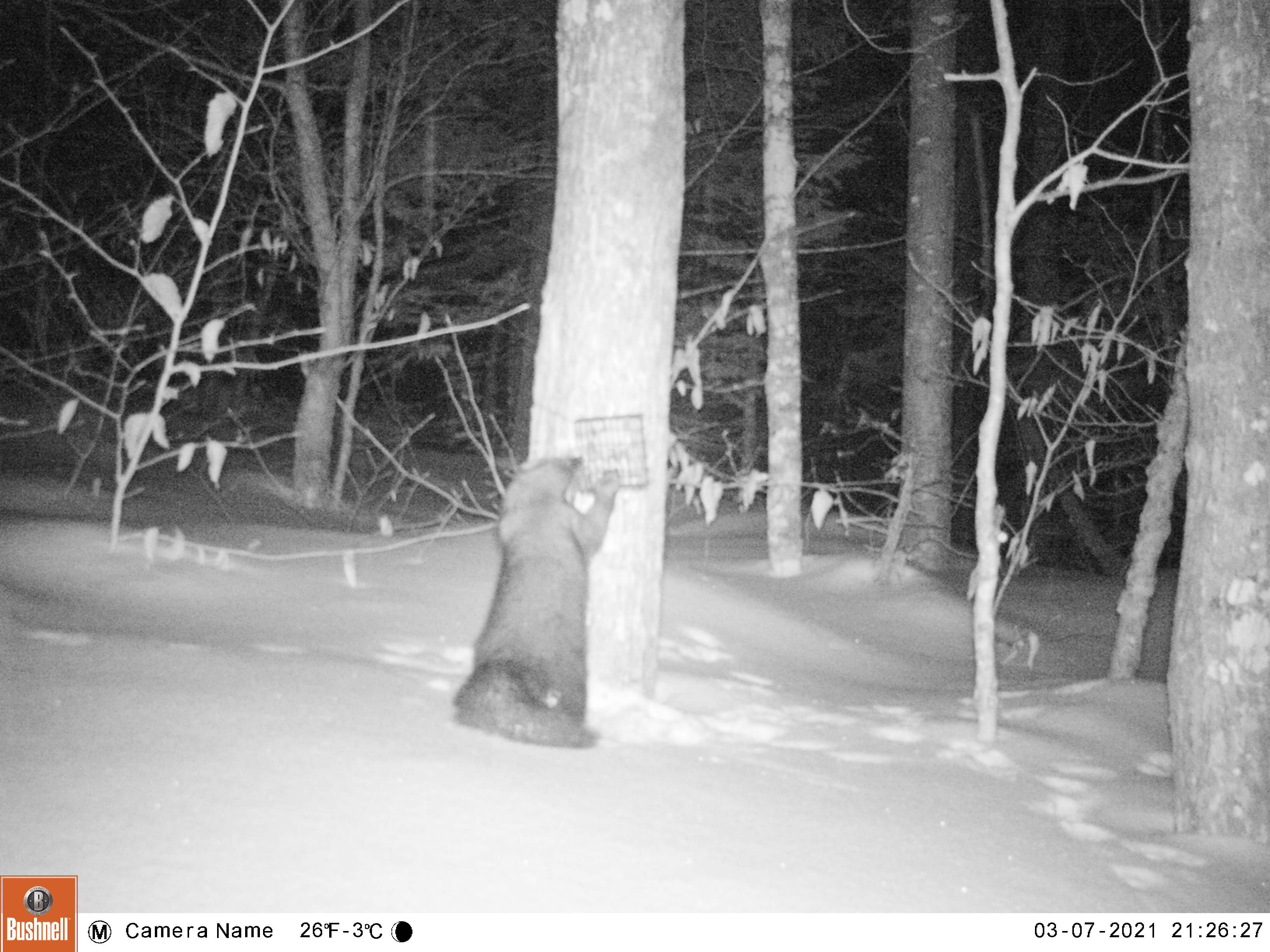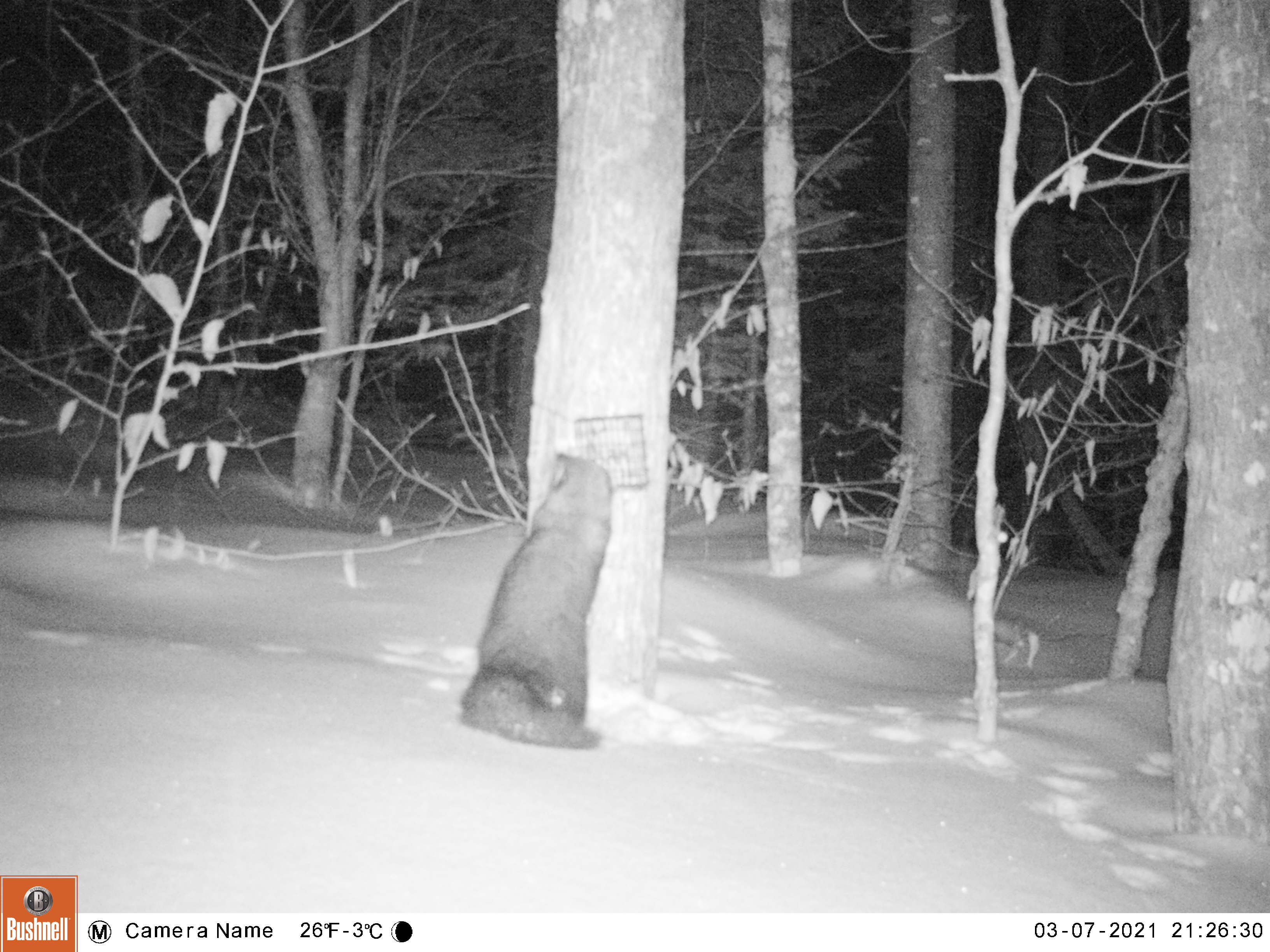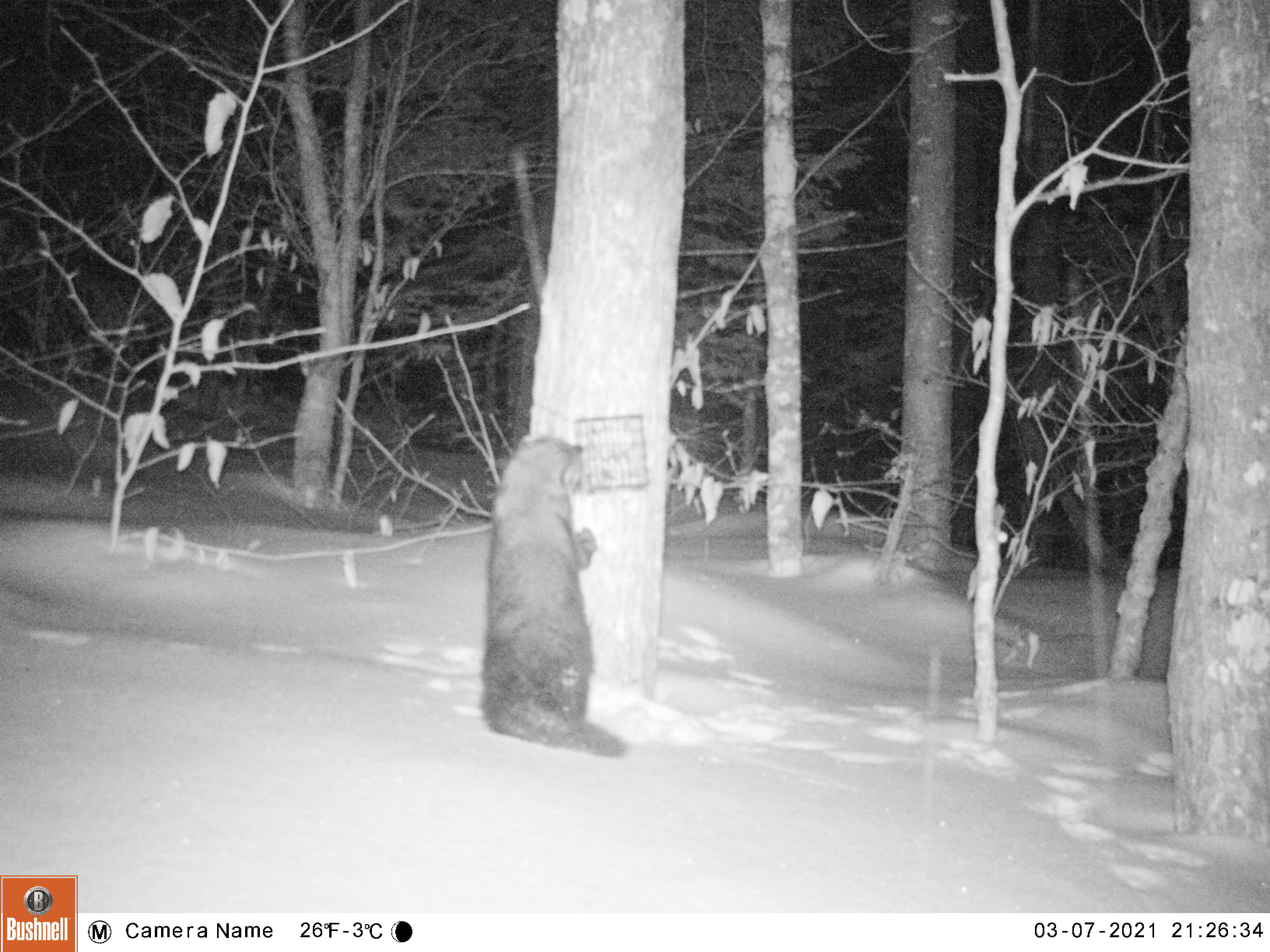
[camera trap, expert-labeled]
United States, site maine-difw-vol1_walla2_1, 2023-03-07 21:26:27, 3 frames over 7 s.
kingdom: Animalia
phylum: Chordata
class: Mammalia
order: Carnivora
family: Mustelidae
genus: Pekania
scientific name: Pekania pennanti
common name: fisher